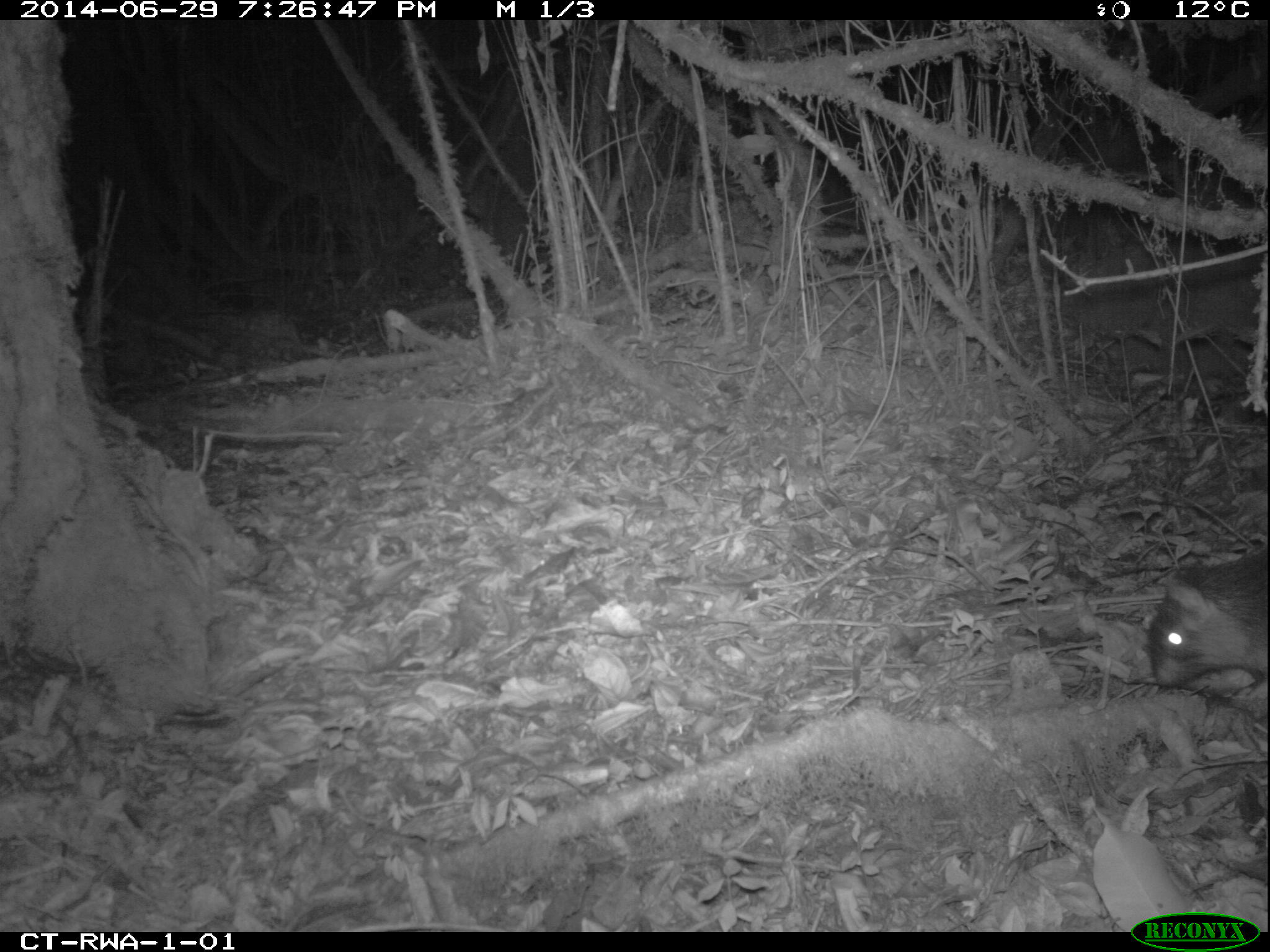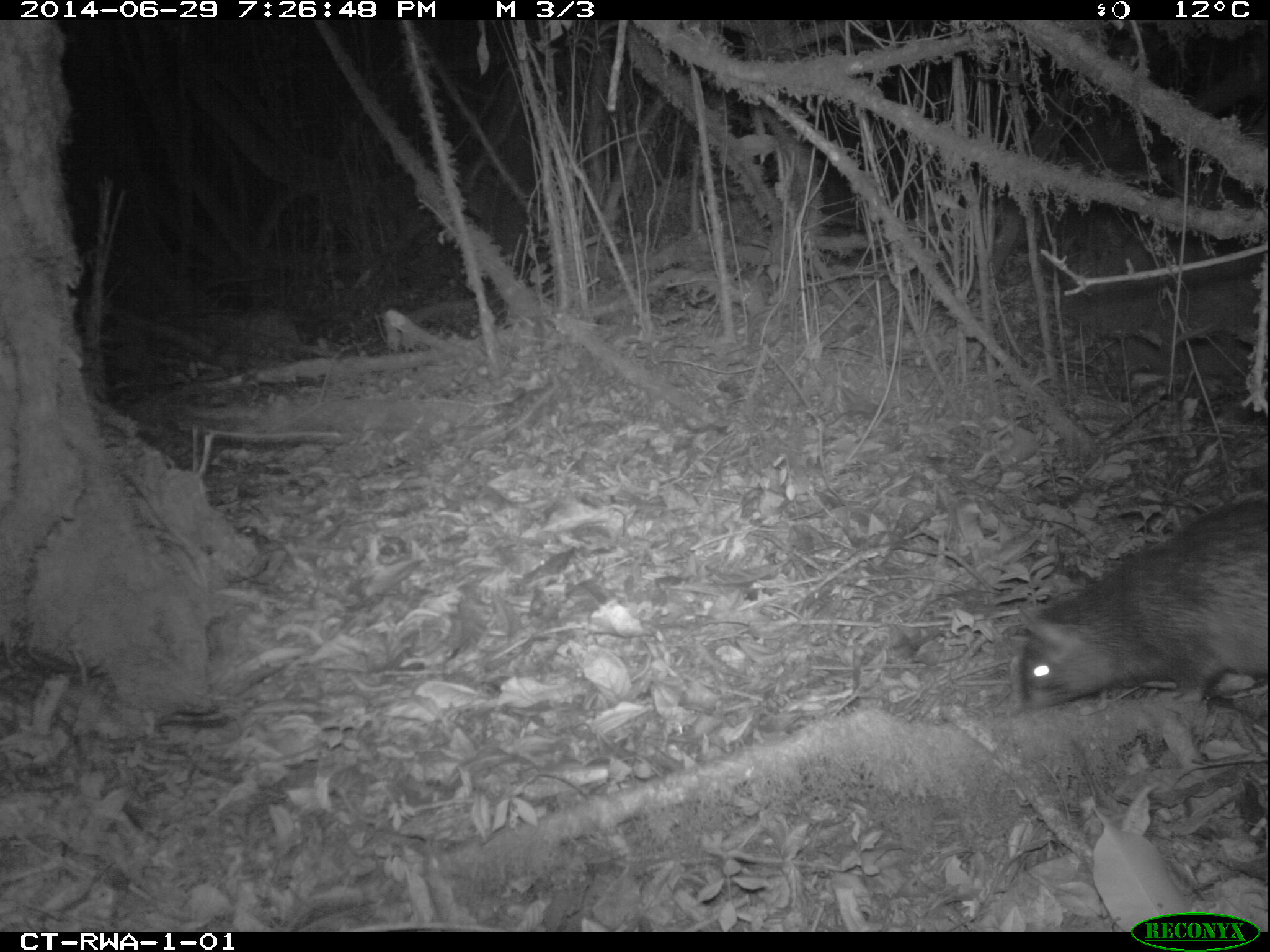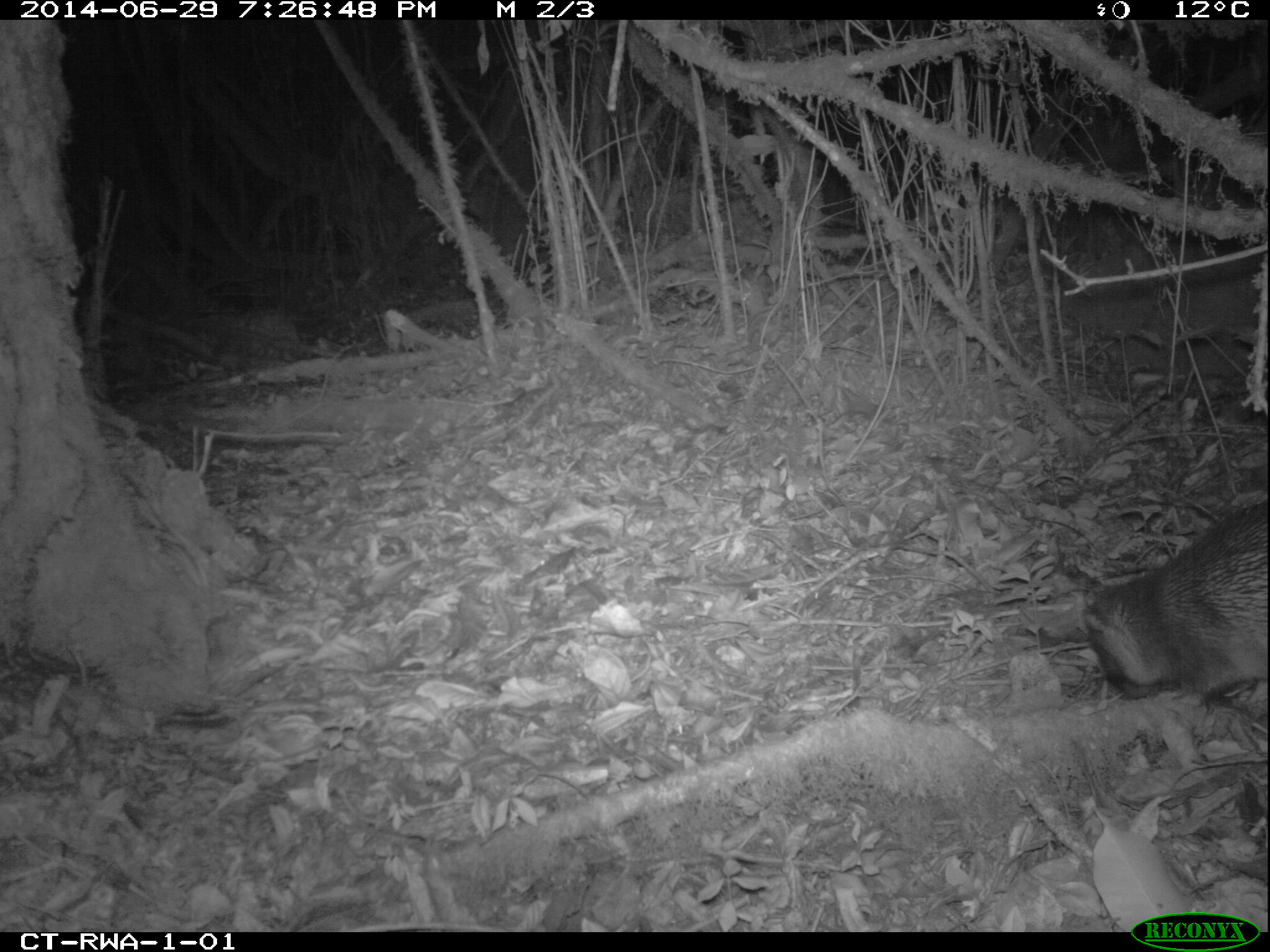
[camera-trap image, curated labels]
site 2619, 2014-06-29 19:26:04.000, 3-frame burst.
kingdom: Animalia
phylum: Chordata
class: Mammalia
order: Rodentia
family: Hystricidae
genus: Atherurus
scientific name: Atherurus africanus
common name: african brush-tailed porcupine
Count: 1.